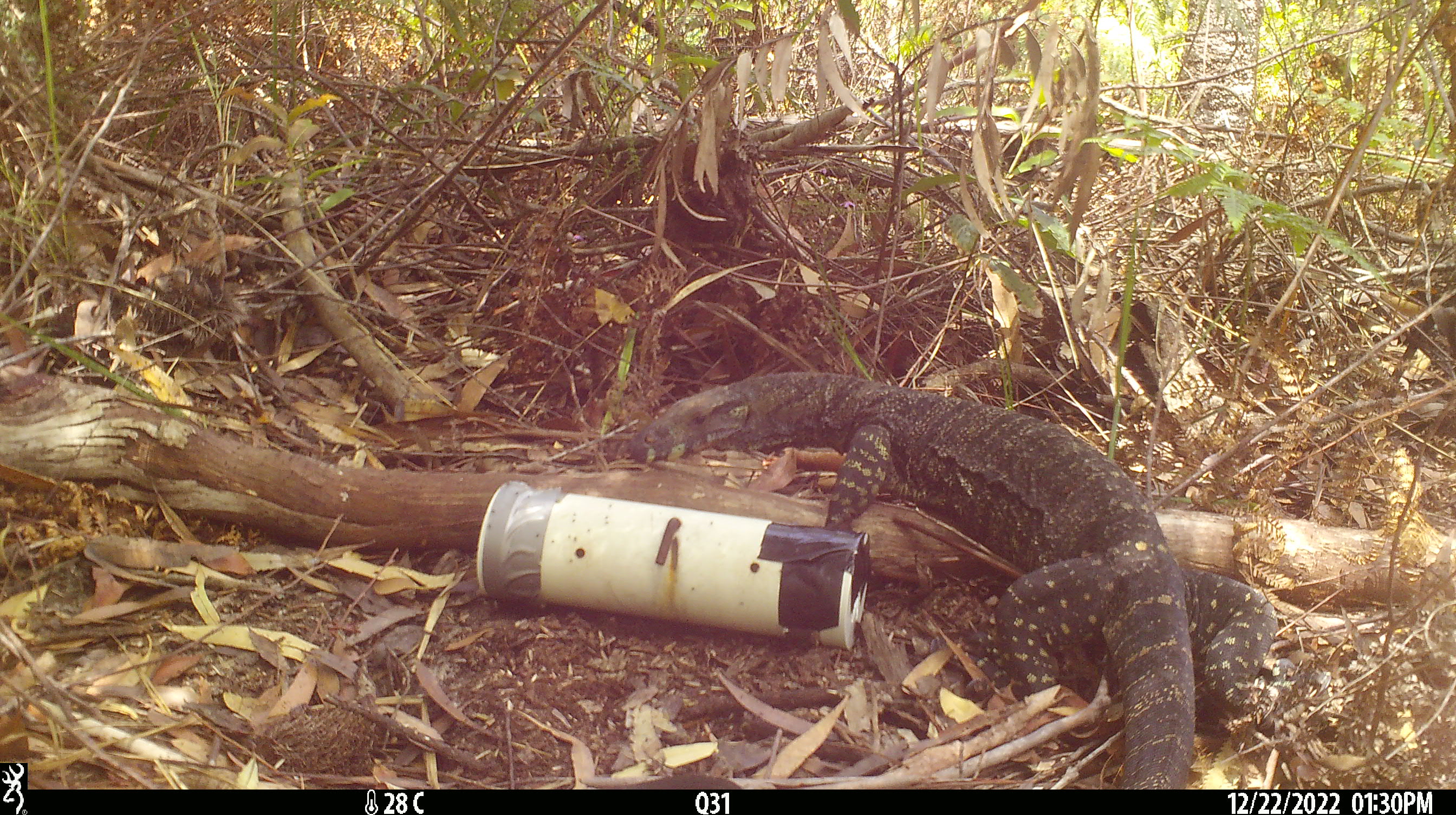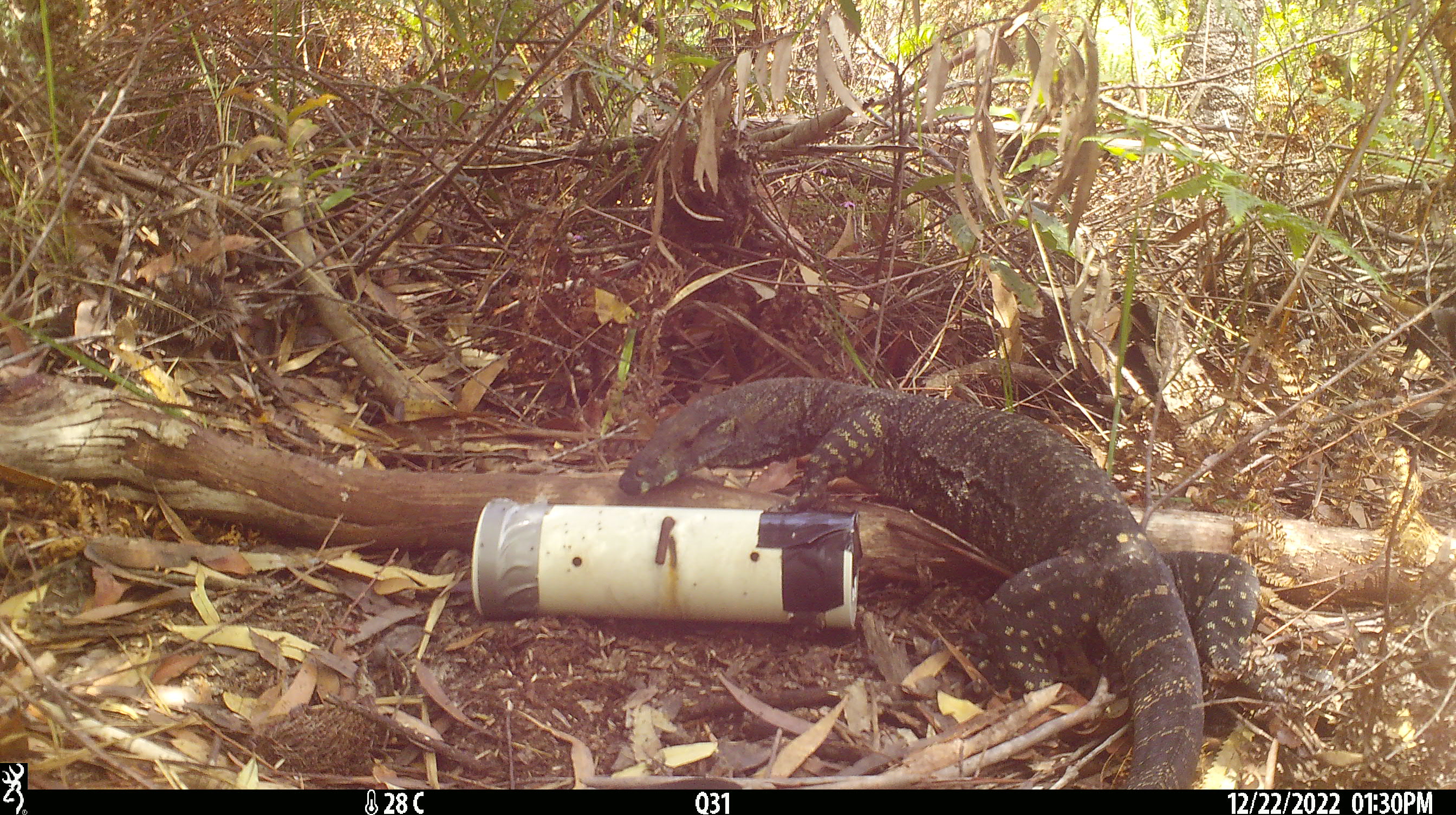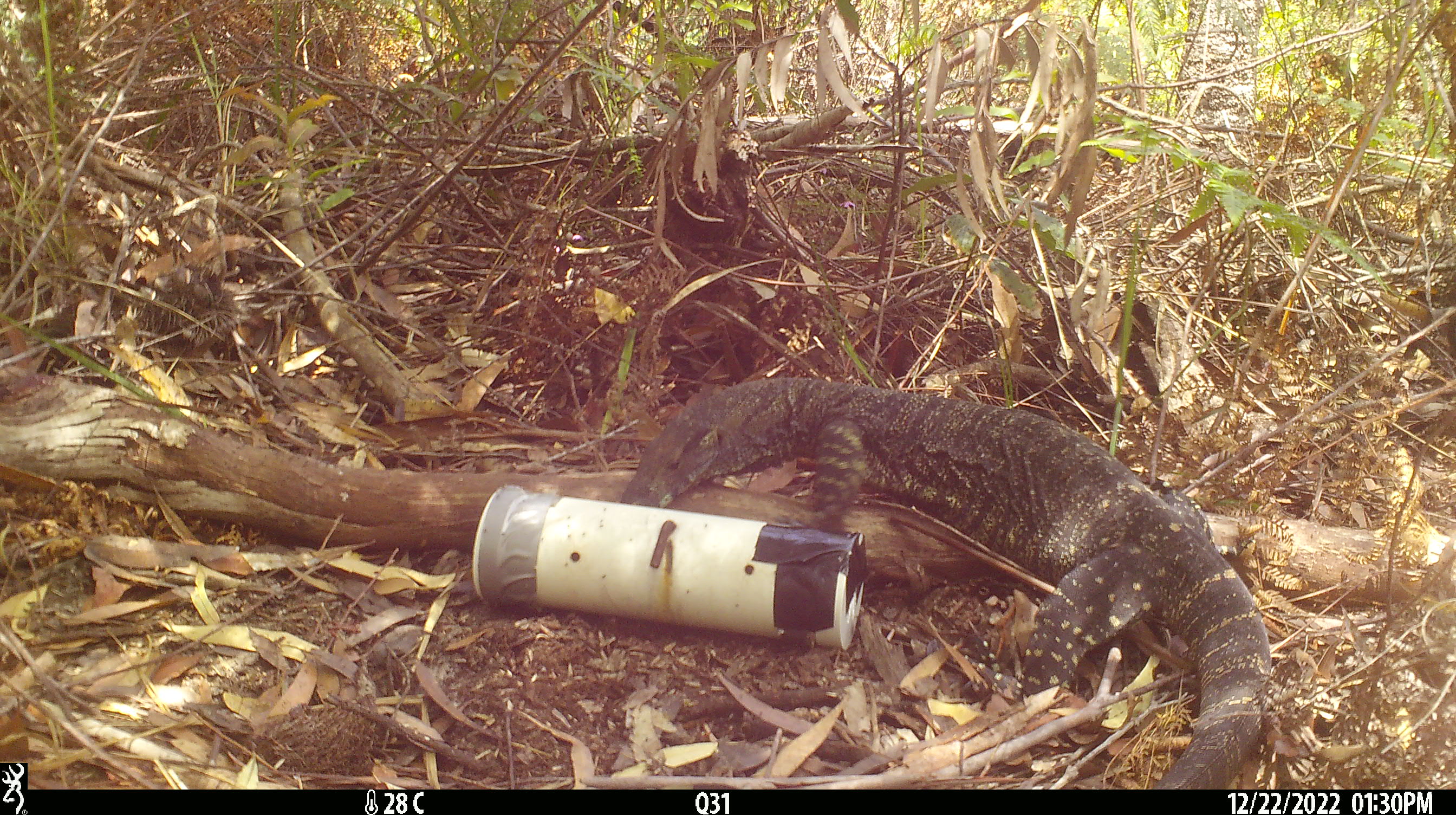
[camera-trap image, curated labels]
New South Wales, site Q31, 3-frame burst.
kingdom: Animalia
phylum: Chordata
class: Reptilia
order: Squamata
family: Varanidae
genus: Varanus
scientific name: Varanus varius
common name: lace monitor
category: goanna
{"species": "goanna (lace monitor) (Varanus varius)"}